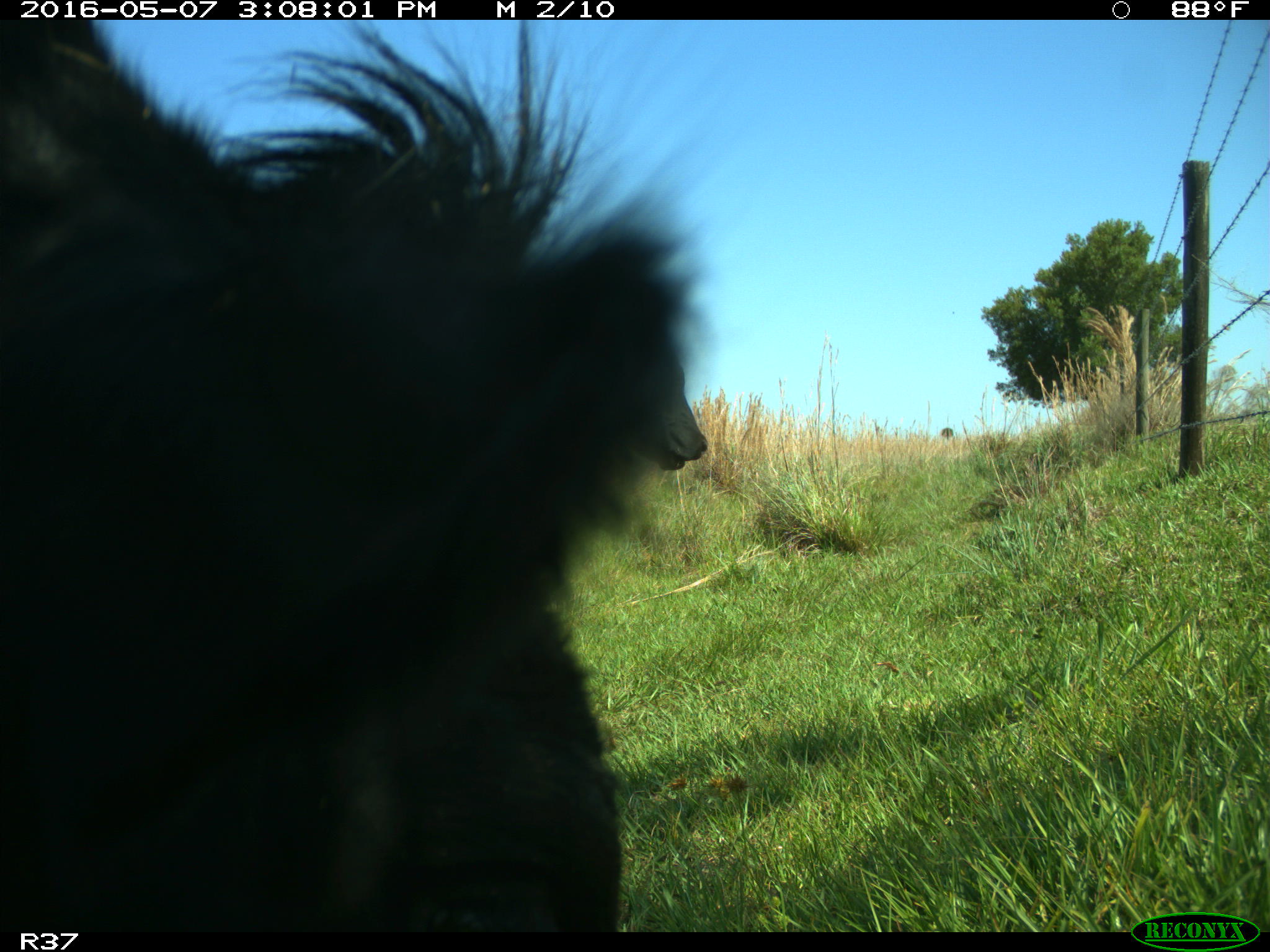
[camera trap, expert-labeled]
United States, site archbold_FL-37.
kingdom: Animalia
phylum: Chordata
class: Mammalia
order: Artiodactyla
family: Bovidae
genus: Bos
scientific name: Bos taurus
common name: domestic cow